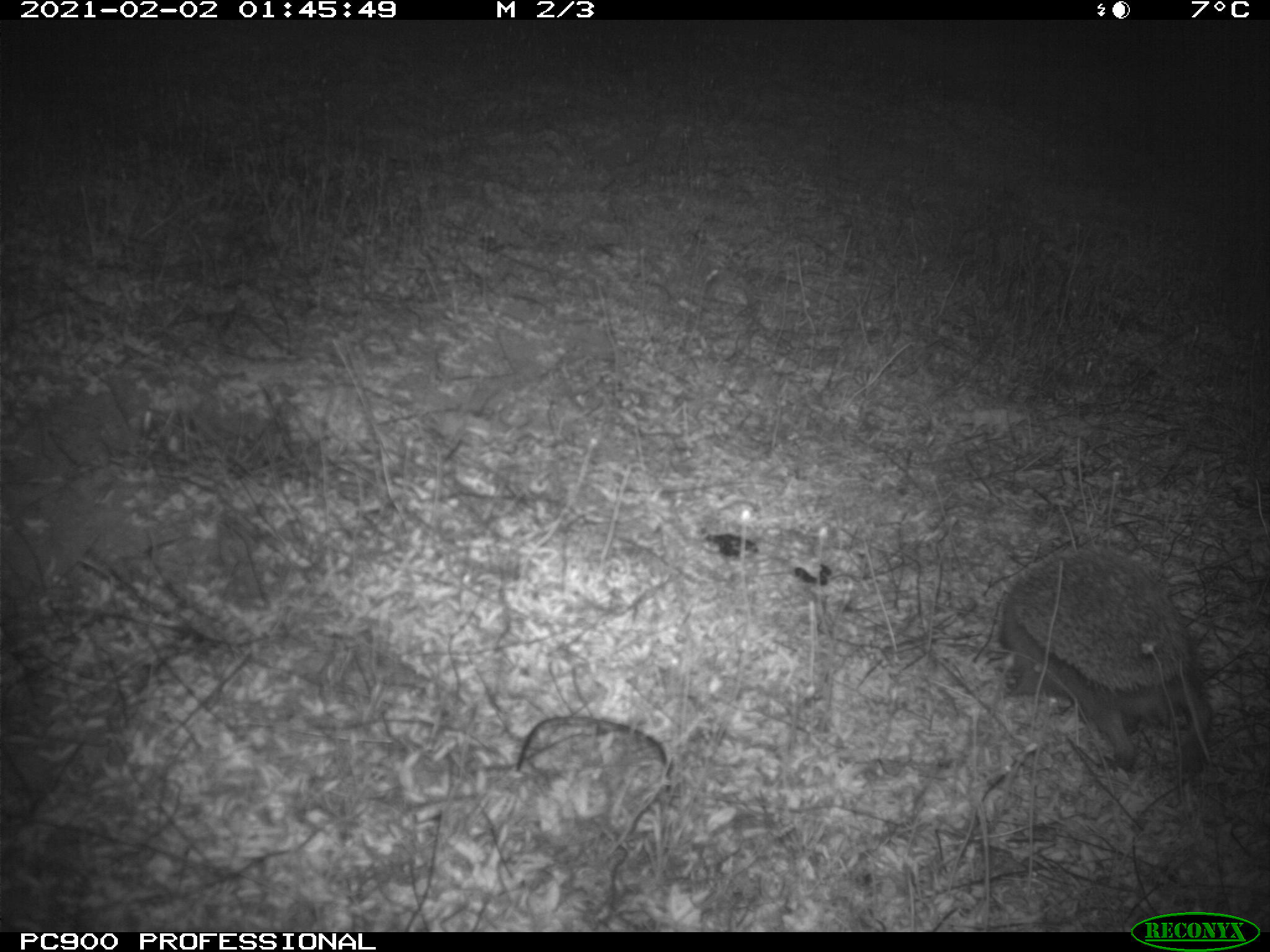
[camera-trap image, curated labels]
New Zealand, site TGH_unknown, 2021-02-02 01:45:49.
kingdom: Animalia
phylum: Chordata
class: Mammalia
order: Eulipotyphla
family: Erinaceidae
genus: Erinaceus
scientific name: Erinaceus europaeus europaeus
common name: european hedgehog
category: hedgehog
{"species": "hedgehog (european hedgehog) (Erinaceus europaeus europaeus)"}